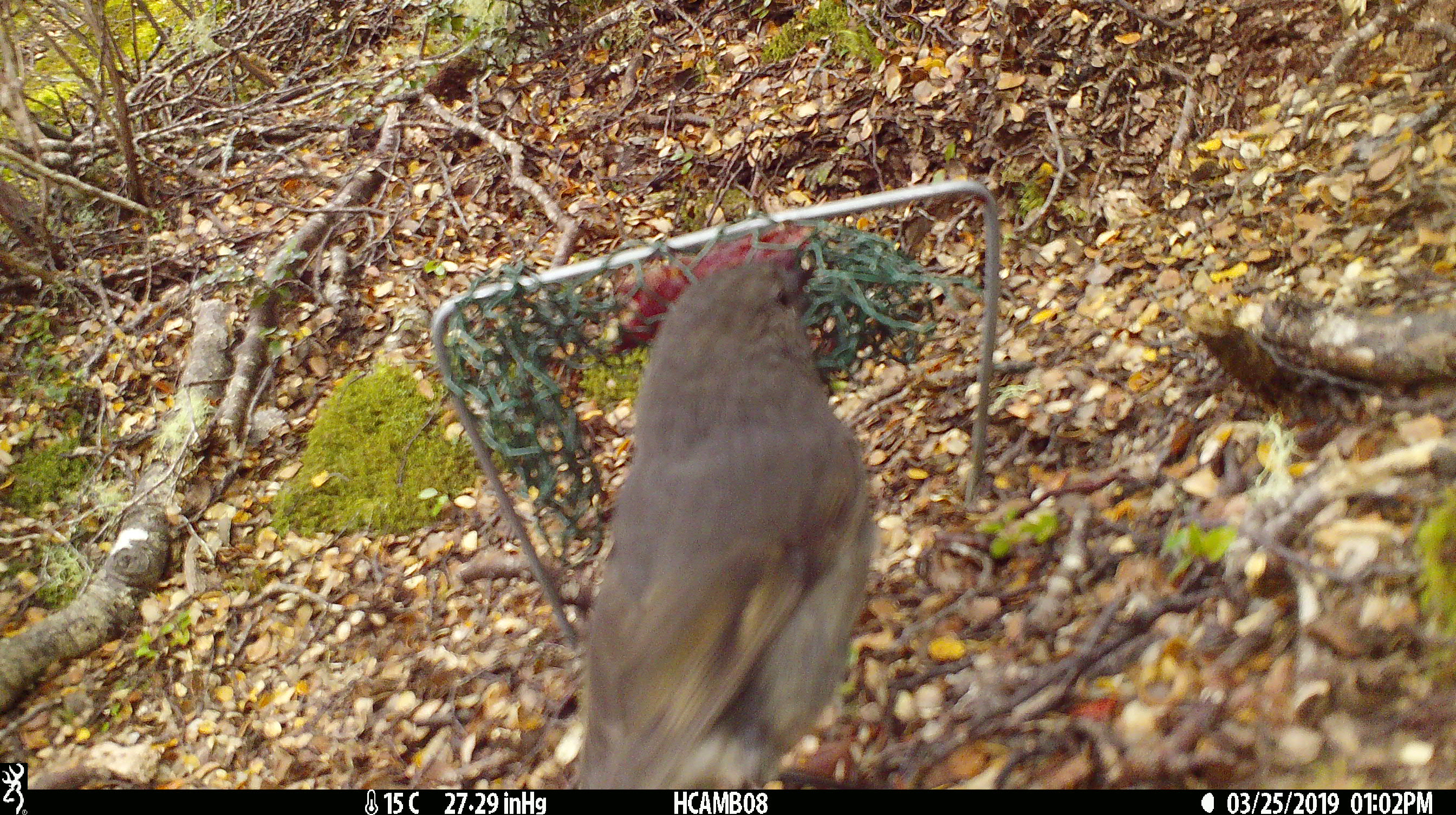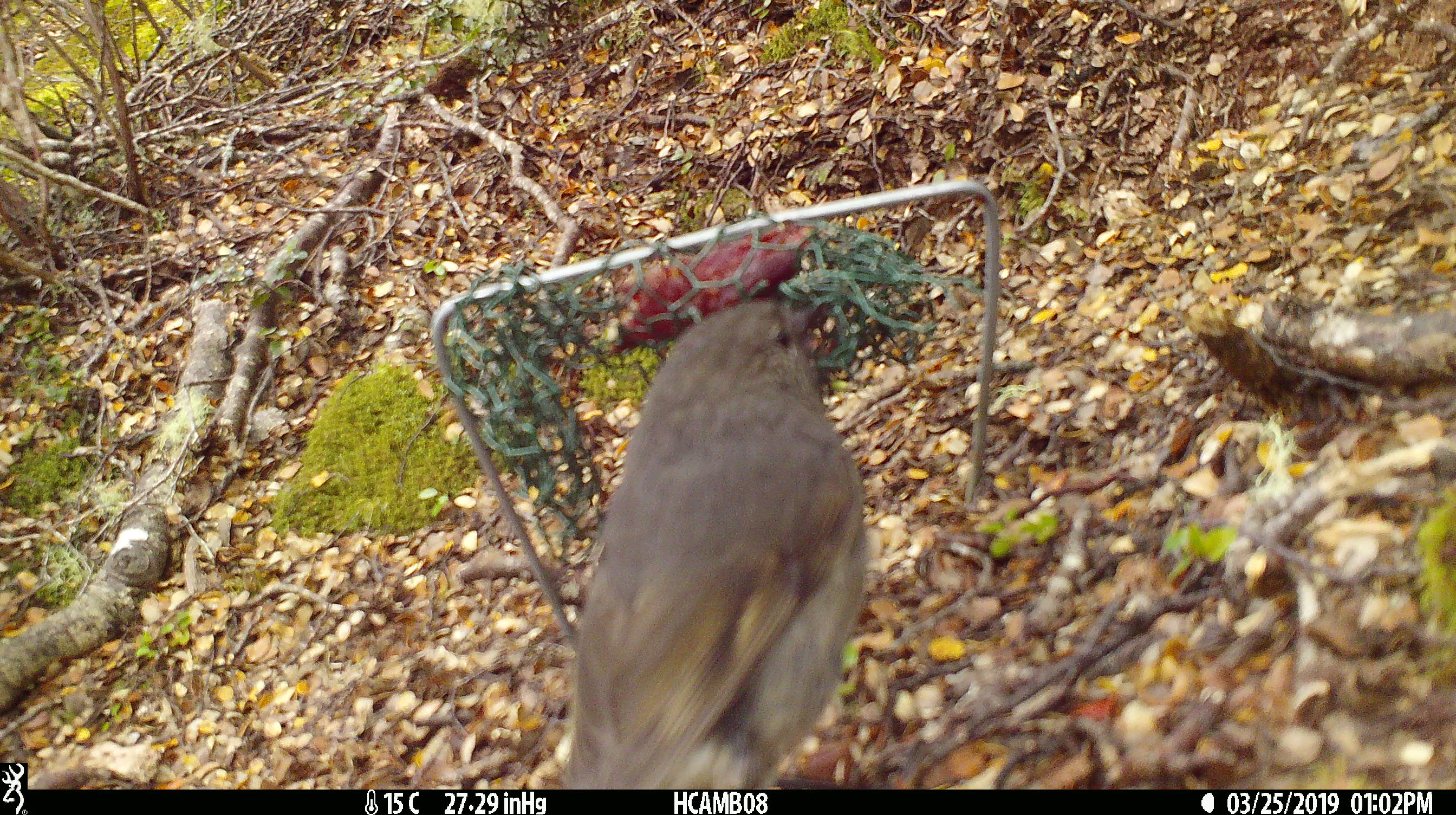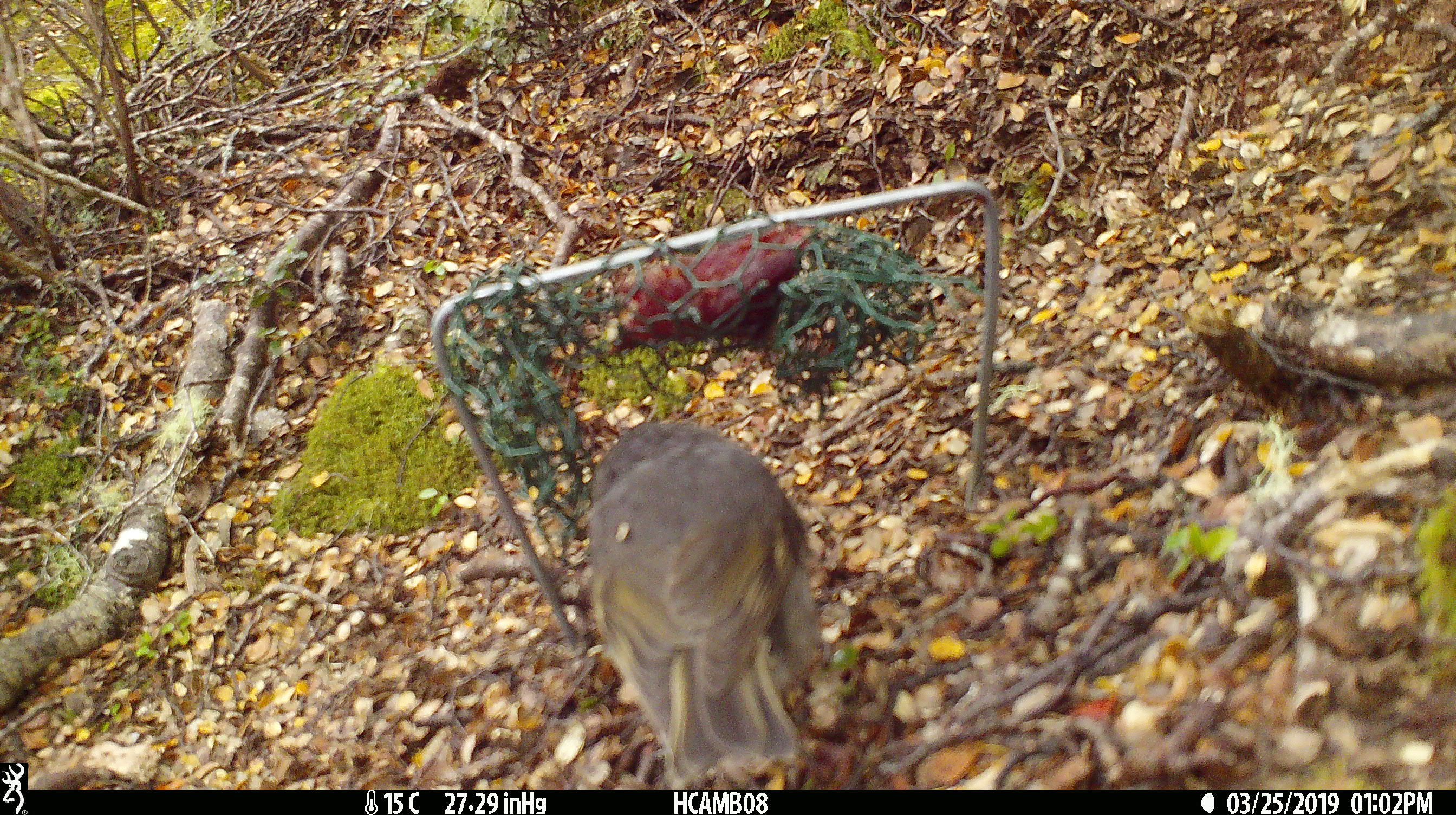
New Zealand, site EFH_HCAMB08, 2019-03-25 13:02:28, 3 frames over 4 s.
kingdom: Animalia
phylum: Chordata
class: Aves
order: Passeriformes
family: Petroicidae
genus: Petroica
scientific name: Petroica australis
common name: new zealand robin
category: robin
Robin (new zealand robin) (Petroica australis).